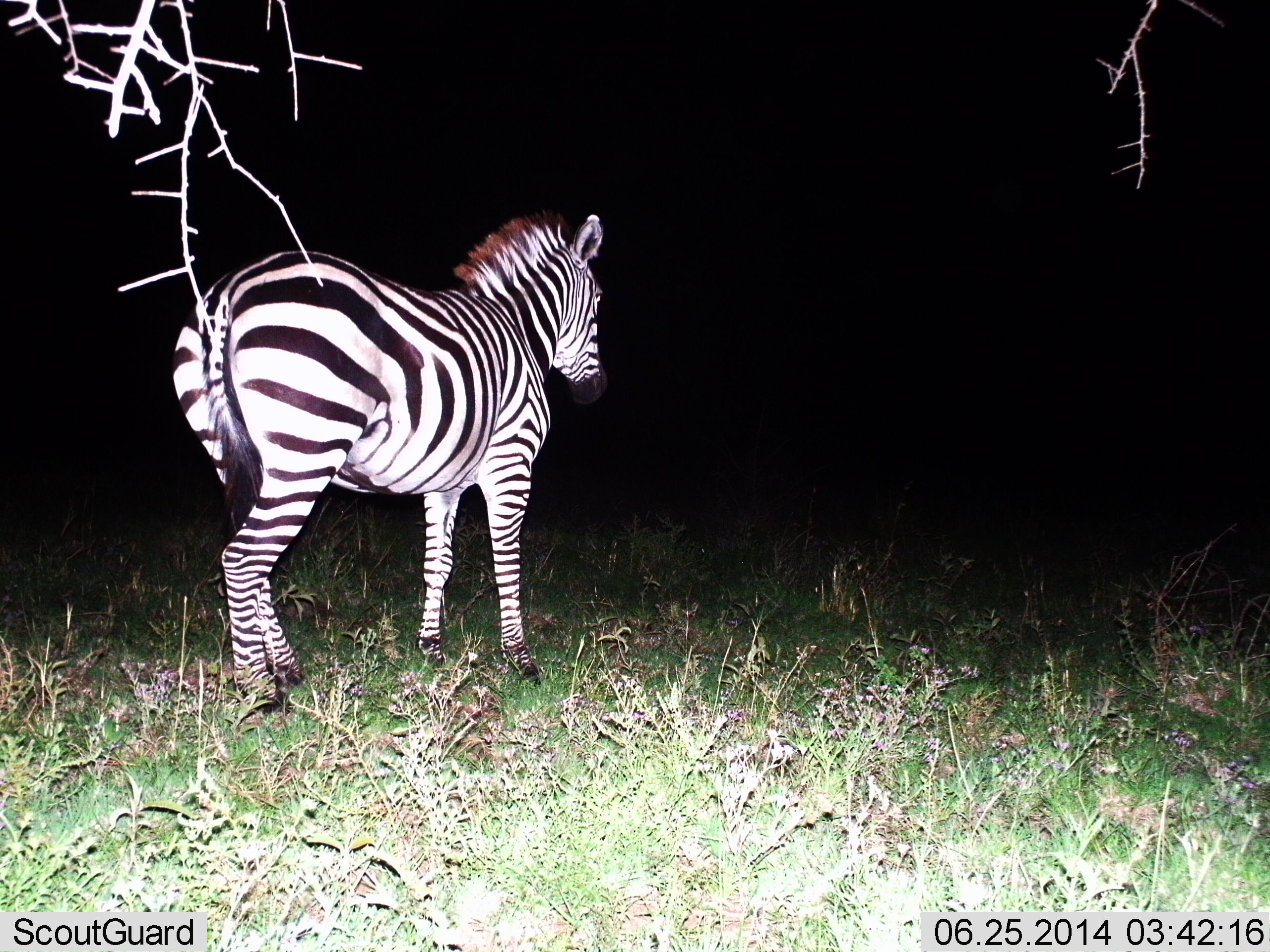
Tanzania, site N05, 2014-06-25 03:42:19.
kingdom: Animalia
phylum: Chordata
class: Mammalia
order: Perissodactyla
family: Equidae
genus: Equus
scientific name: Equus quagga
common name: plains zebra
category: zebra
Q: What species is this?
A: Zebra (plains zebra) (Equus quagga).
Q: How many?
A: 1.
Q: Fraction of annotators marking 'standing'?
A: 80%.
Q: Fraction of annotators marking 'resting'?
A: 0%.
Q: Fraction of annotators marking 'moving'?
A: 20%.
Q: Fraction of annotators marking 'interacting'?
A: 0%.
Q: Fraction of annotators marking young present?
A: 0%.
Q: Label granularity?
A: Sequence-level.